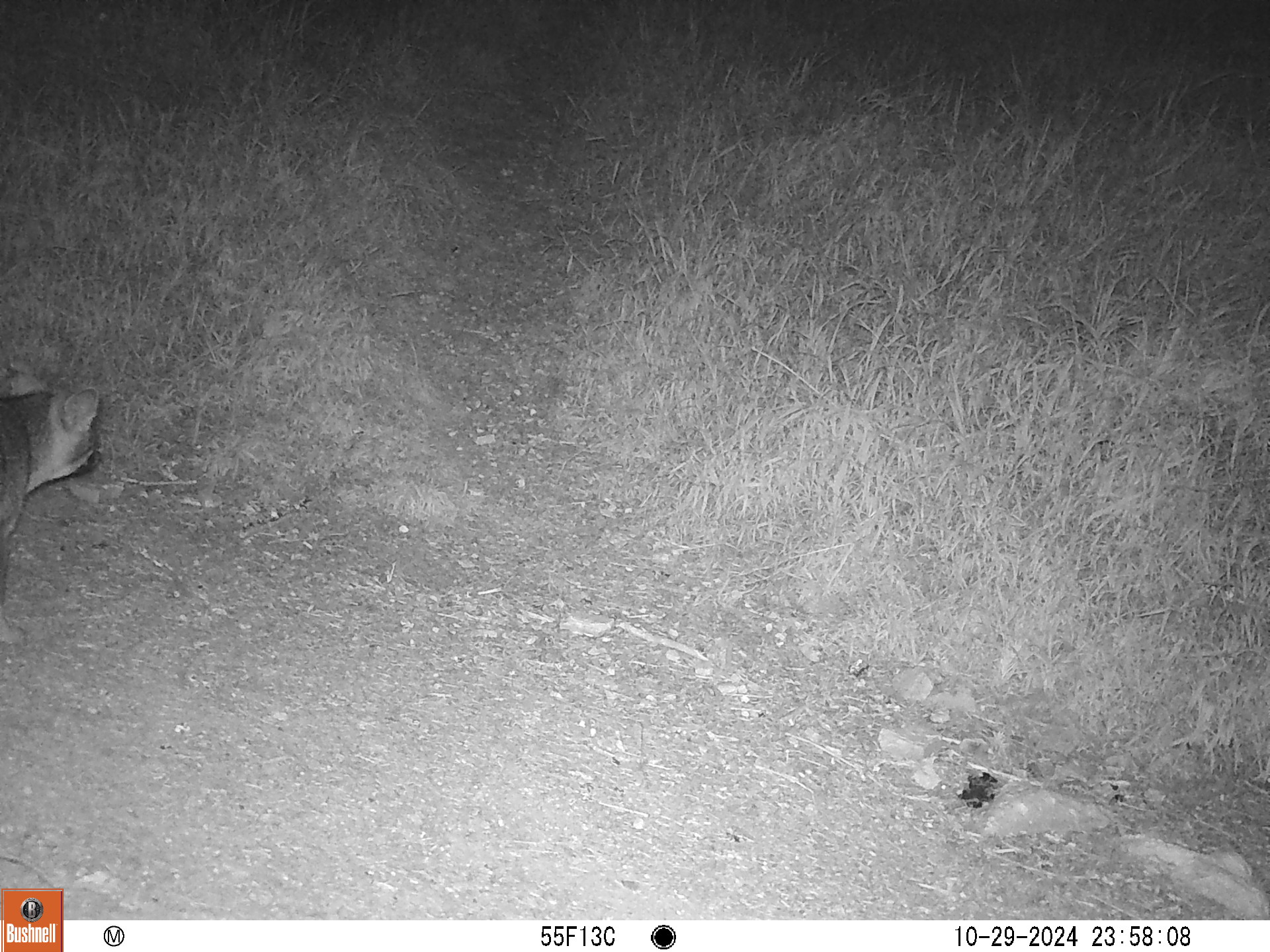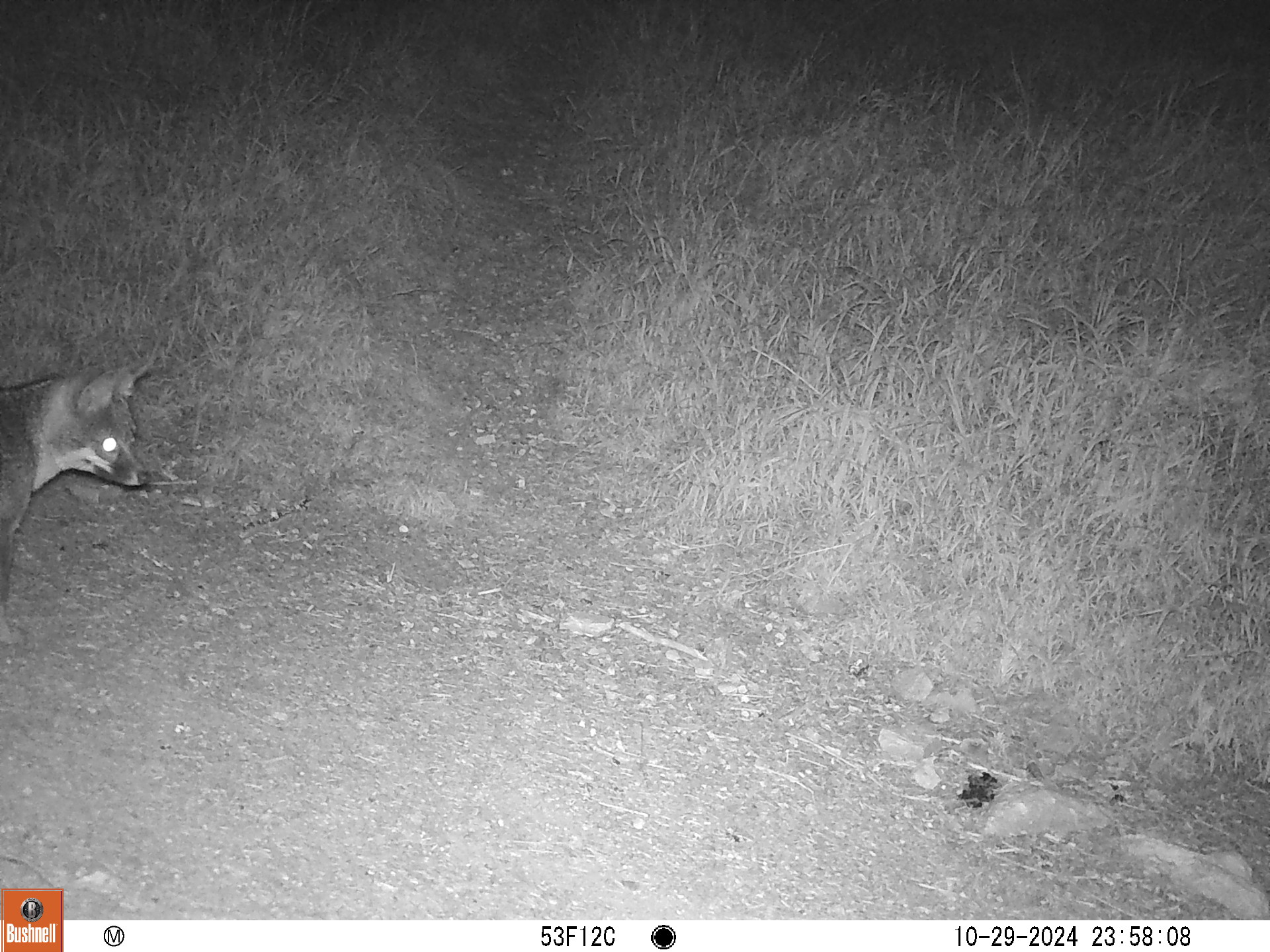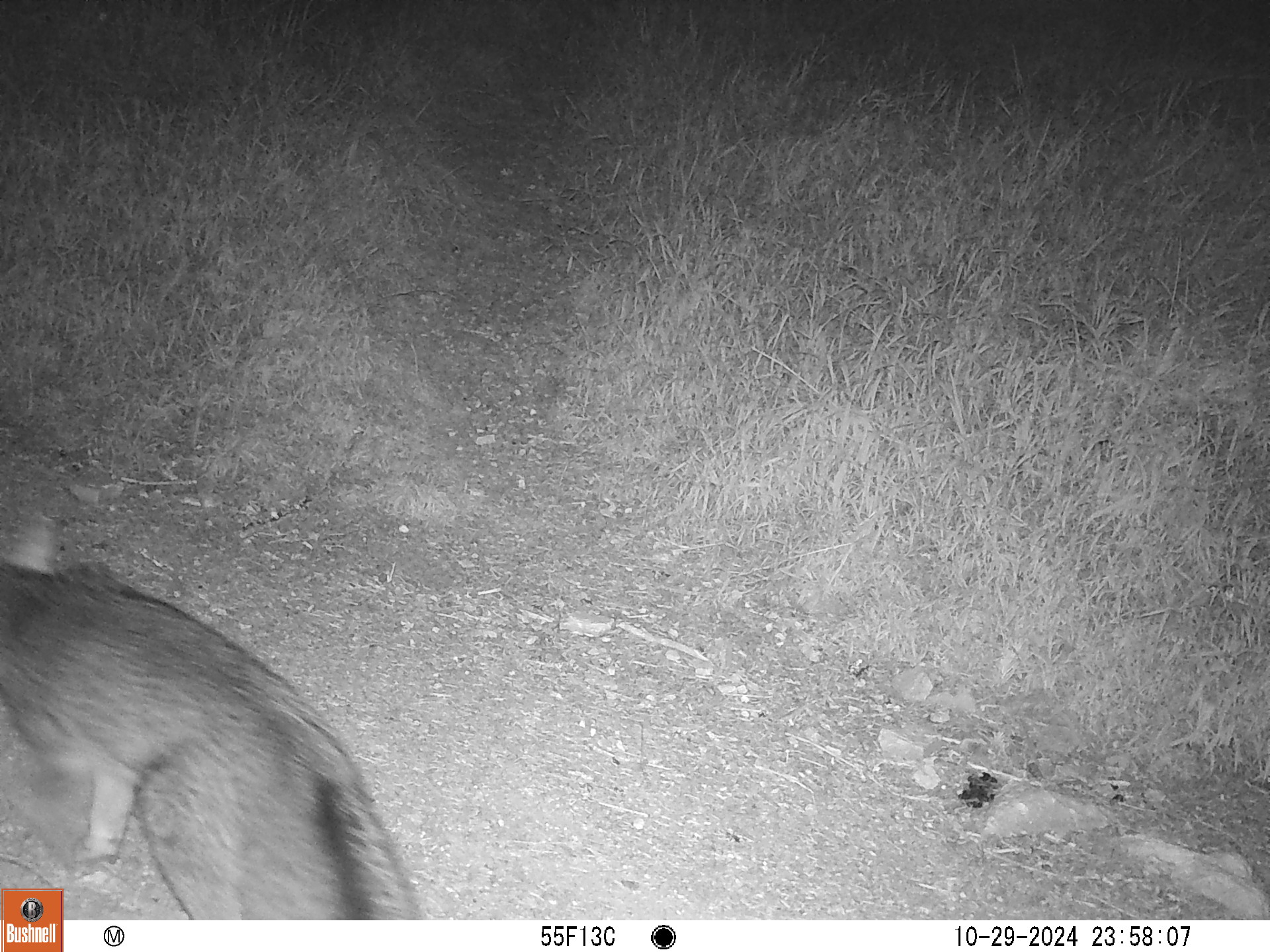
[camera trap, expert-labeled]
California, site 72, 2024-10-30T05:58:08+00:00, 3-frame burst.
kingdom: Animalia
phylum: Chordata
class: Mammalia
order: Carnivora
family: Canidae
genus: Urocyon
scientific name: Urocyon cinereoargenteus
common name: gray fox